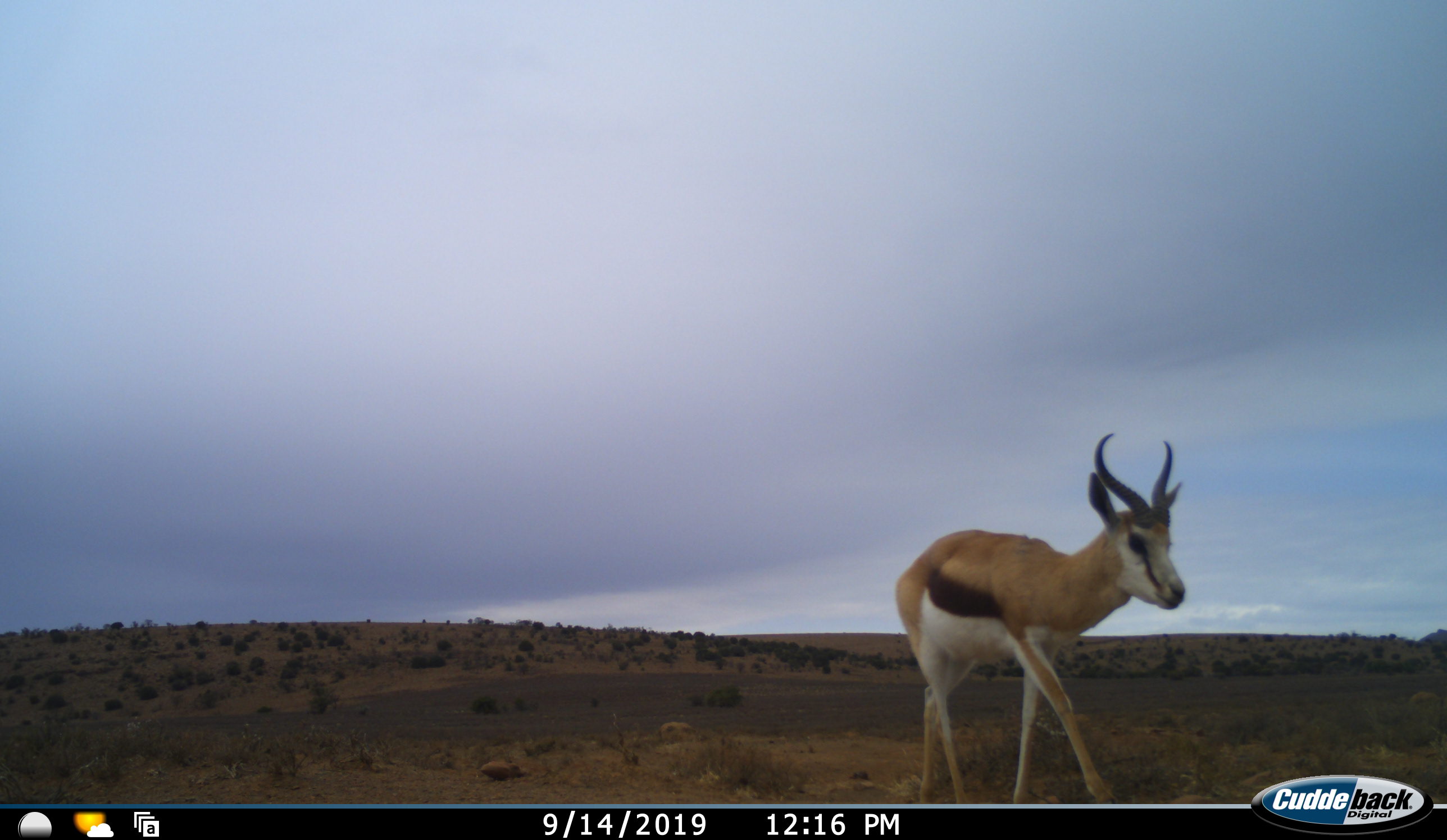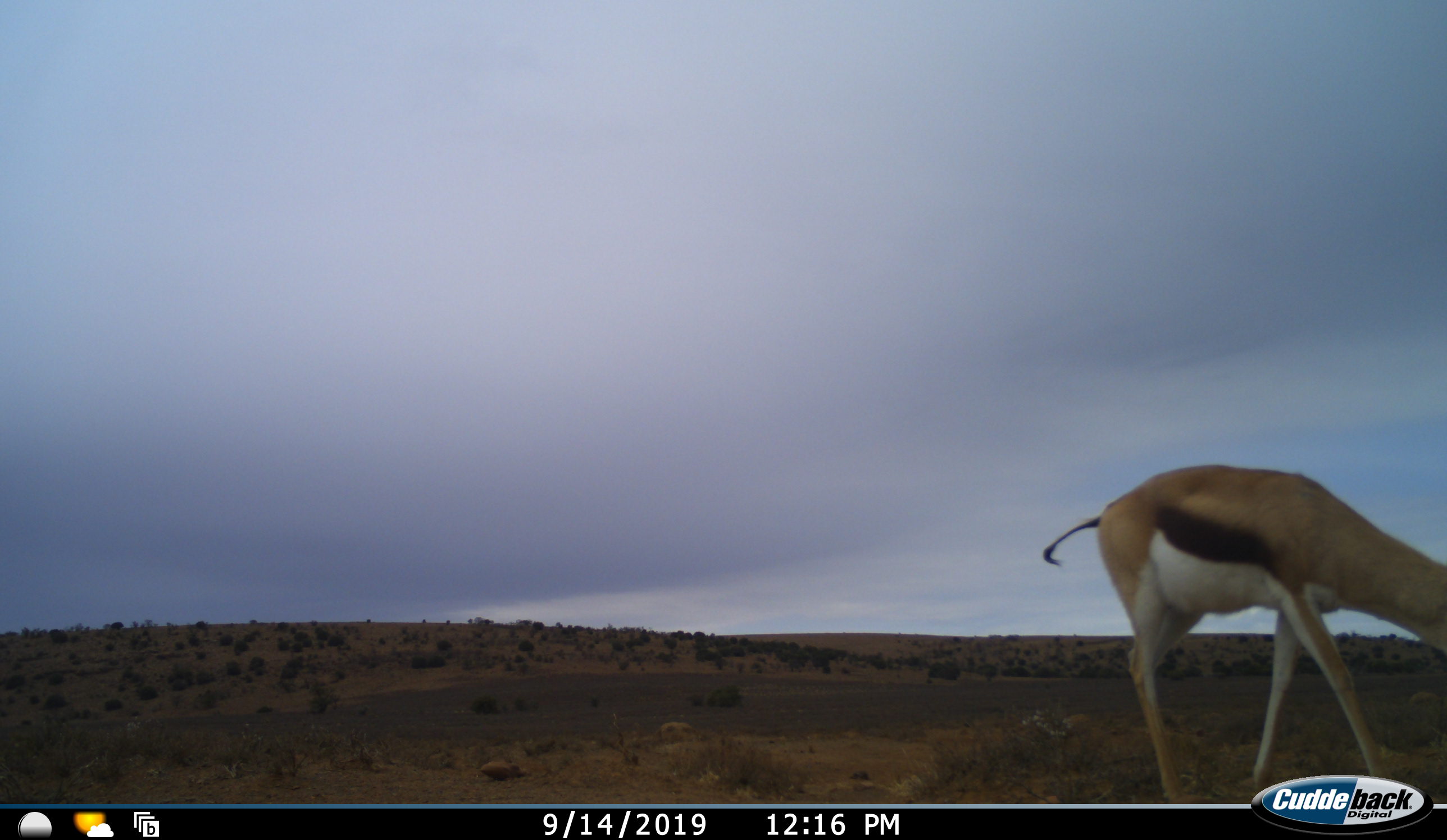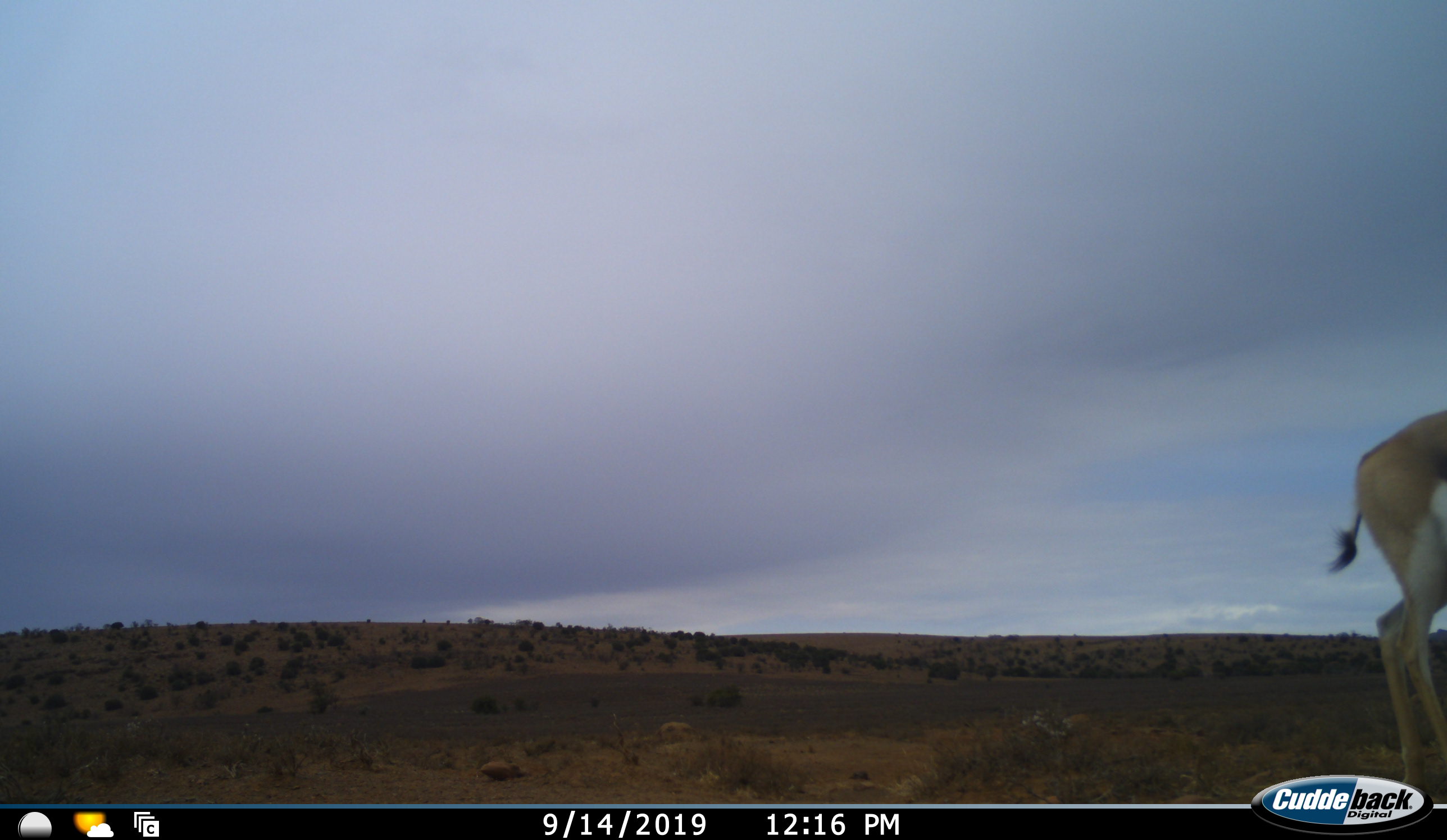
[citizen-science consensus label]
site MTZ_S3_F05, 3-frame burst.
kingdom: Animalia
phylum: Chordata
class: Mammalia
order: Artiodactyla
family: Bovidae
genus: Antidorcas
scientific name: Antidorcas marsupialis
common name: springbok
Springbok (Antidorcas marsupialis), count 1. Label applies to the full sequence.